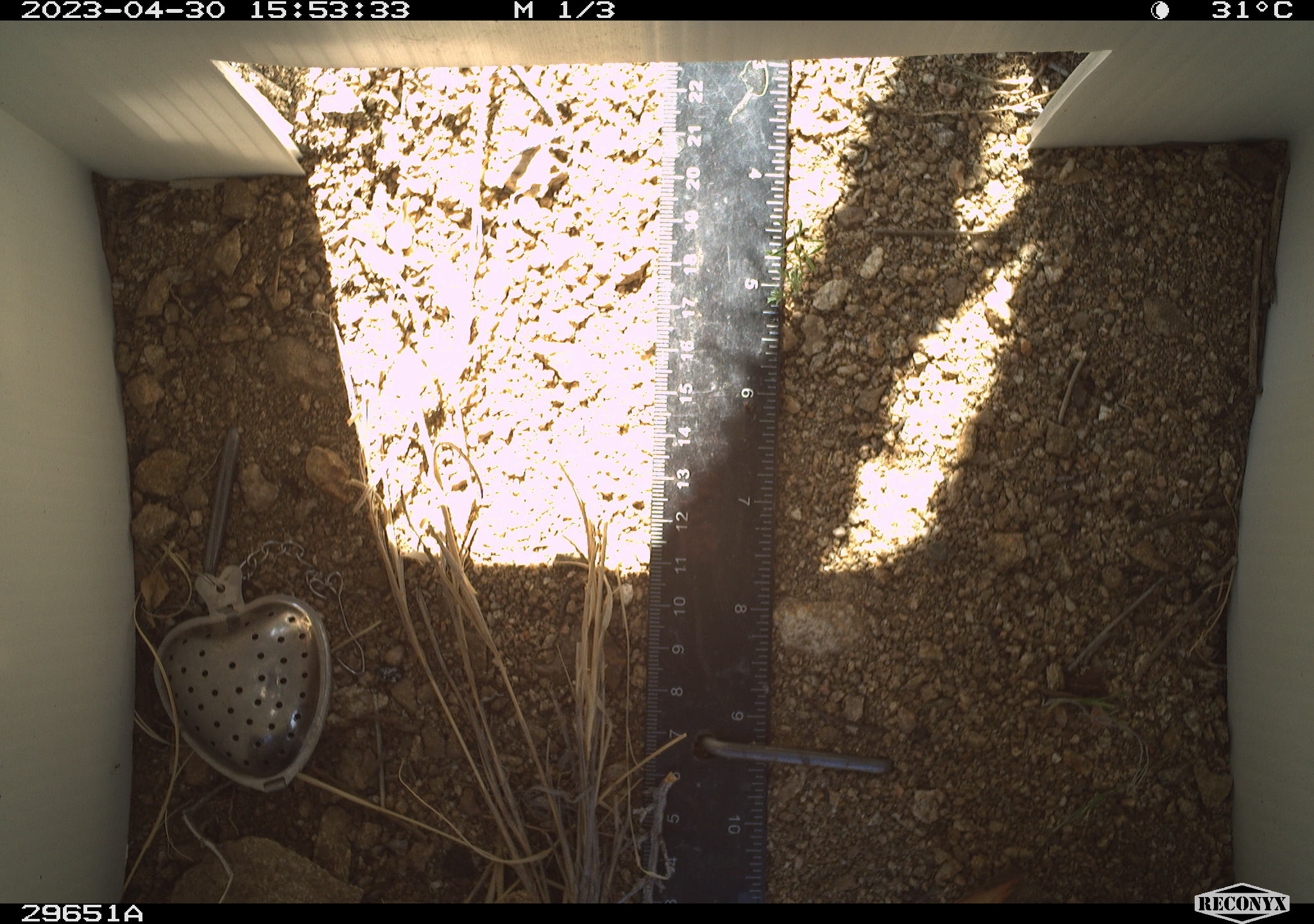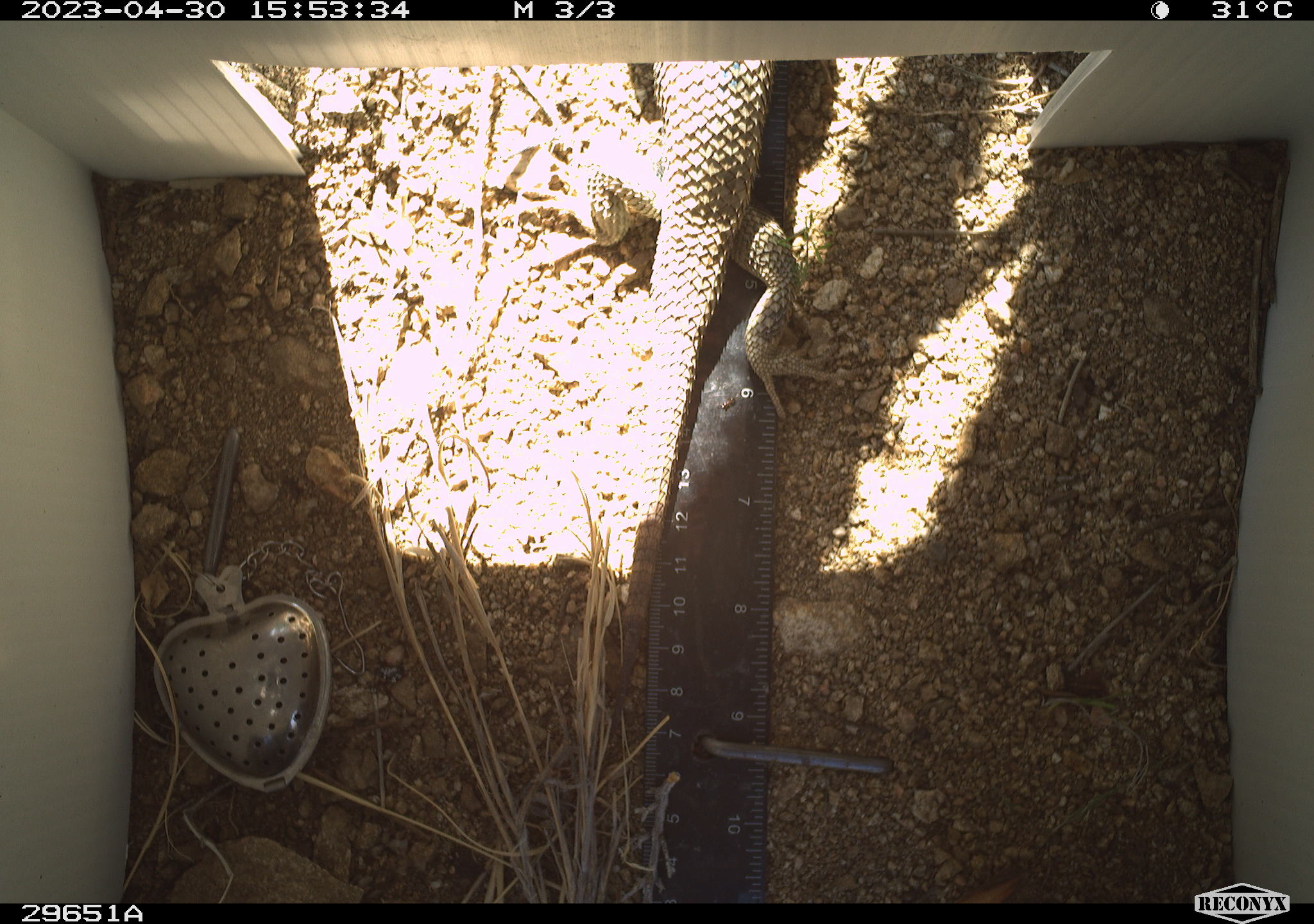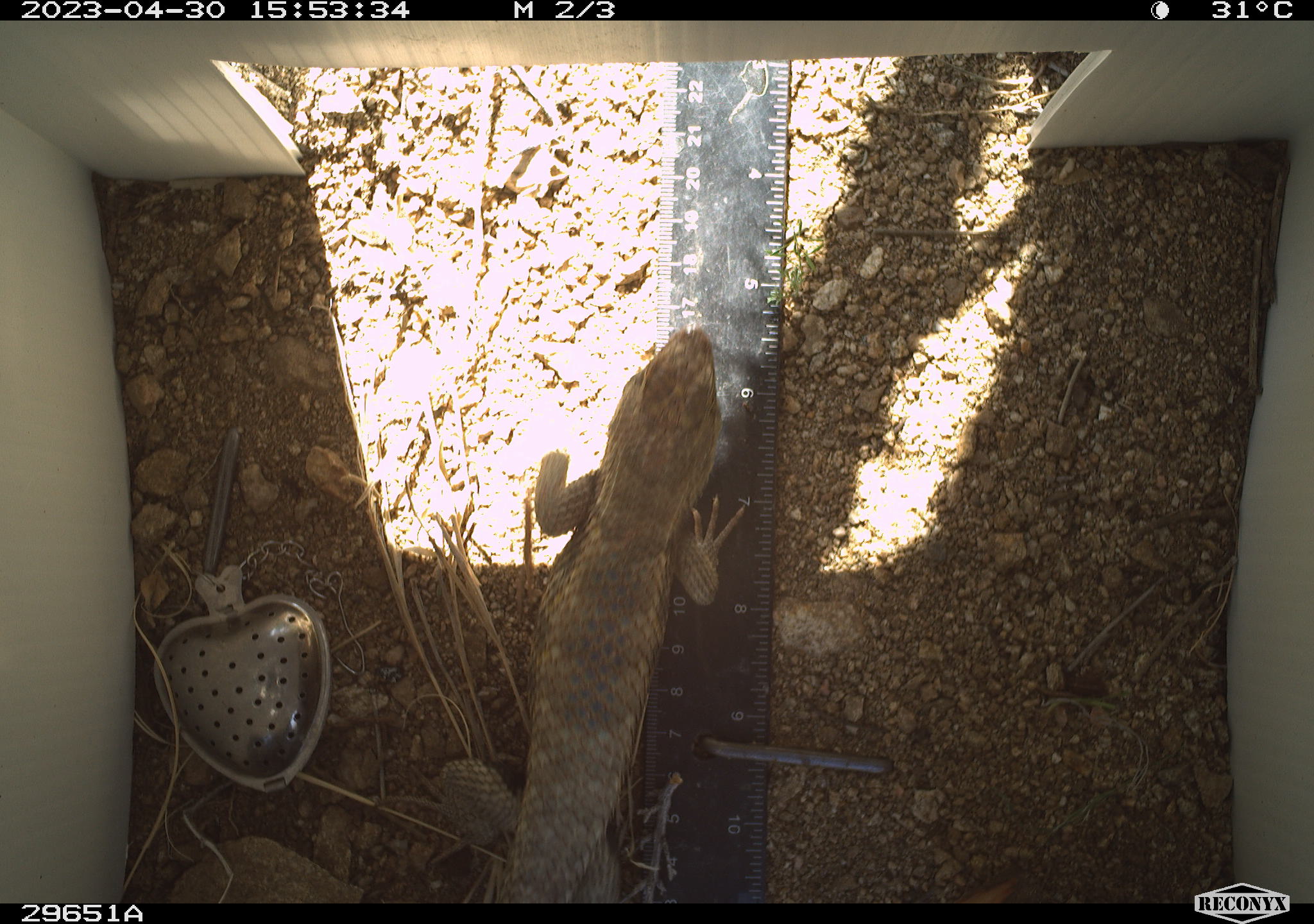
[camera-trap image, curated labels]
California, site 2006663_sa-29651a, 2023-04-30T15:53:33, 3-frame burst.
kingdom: Animalia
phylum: Chordata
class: Reptilia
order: Squamata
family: Phrynosomatidae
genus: Sceloporus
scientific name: Sceloporus uniformis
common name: yellow-backed spiny lizard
Yellow-backed spiny lizard (Sceloporus uniformis).